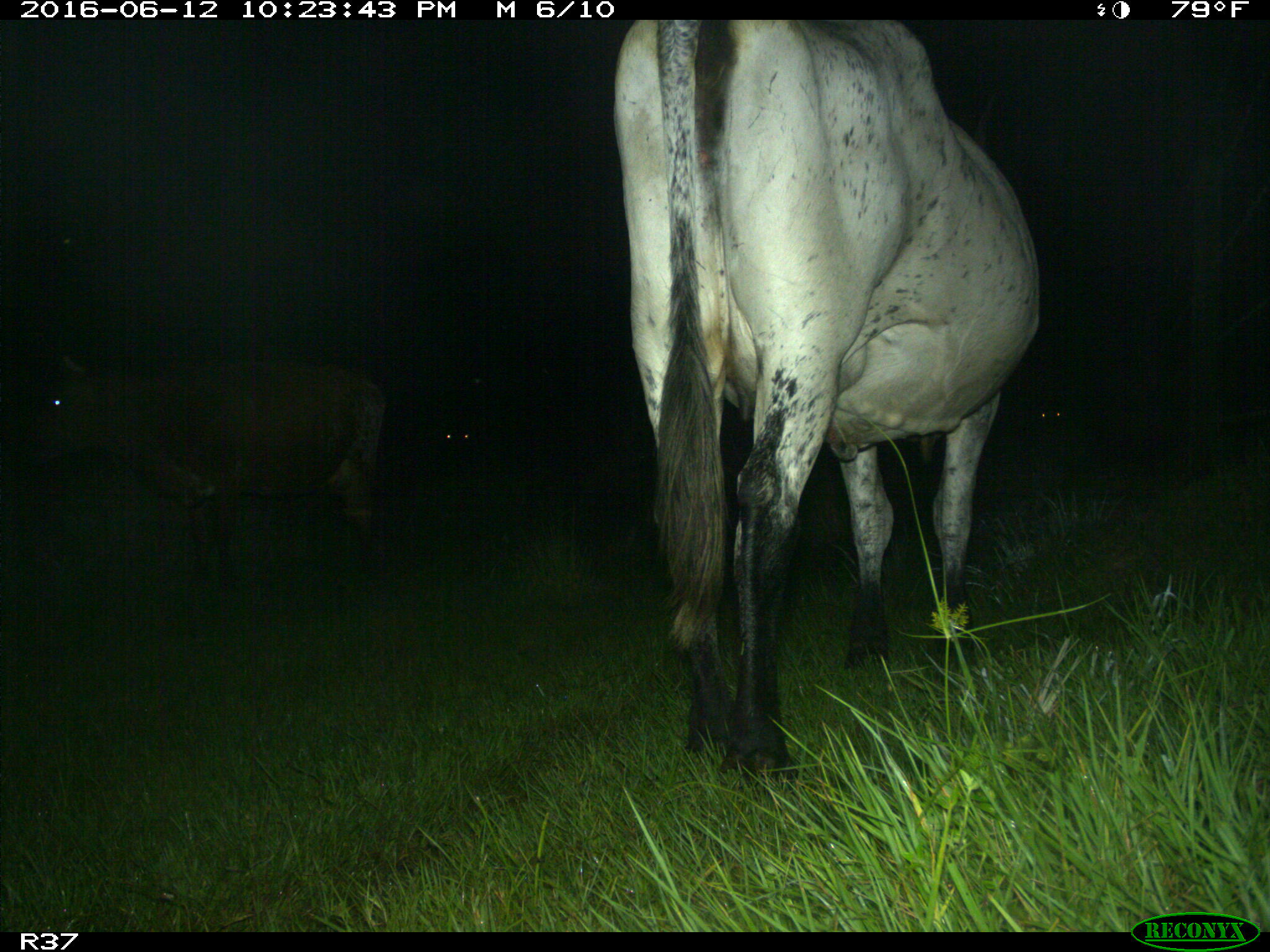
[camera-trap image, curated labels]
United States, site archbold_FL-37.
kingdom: Animalia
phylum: Chordata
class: Mammalia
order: Artiodactyla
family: Bovidae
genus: Bos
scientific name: Bos taurus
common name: domestic cow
Bos taurus (domestic cow).